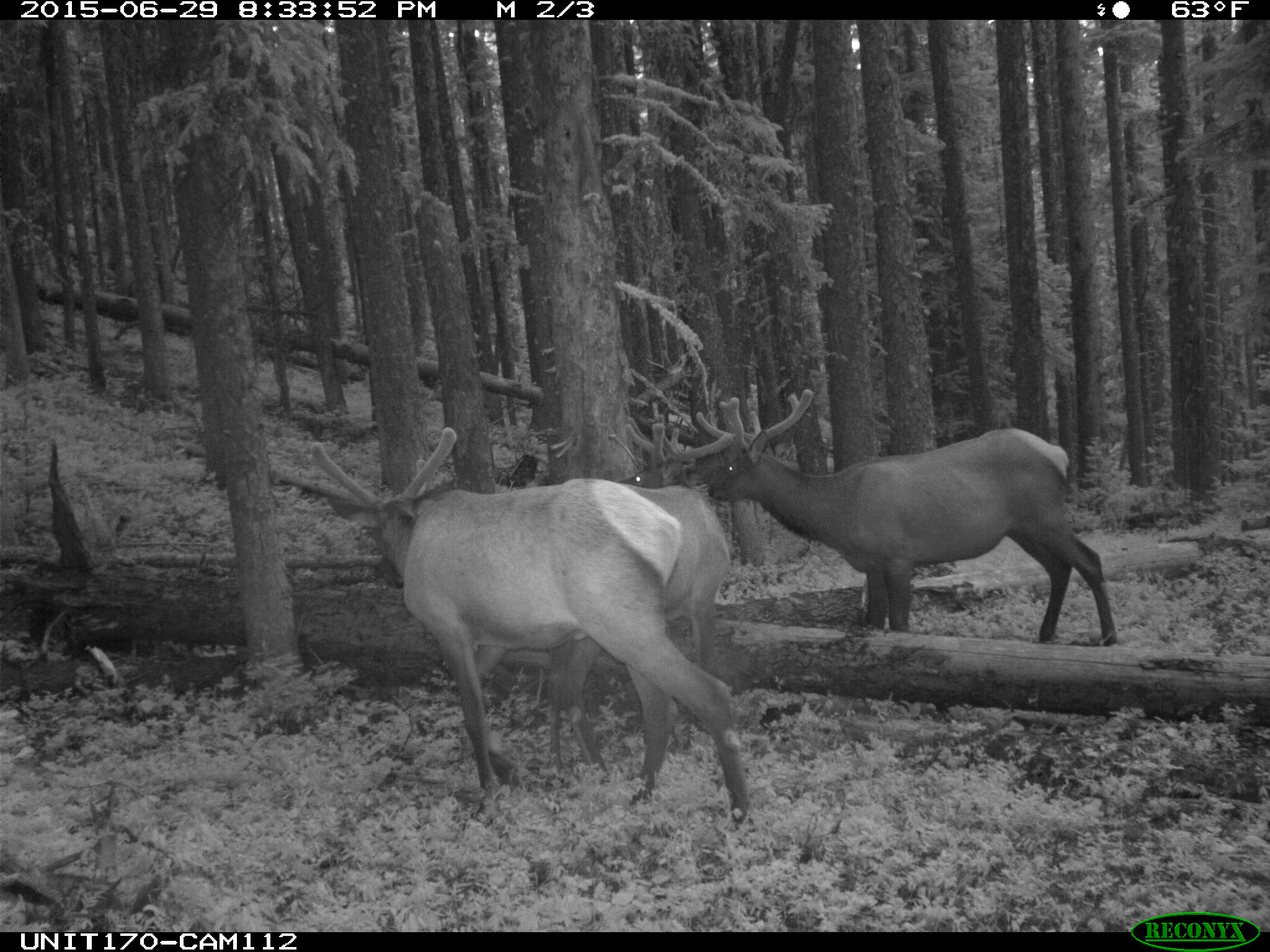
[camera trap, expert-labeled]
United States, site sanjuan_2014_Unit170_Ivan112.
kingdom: Animalia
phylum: Chordata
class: Mammalia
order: Artiodactyla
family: Cervidae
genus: Cervus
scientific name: Cervus elaphus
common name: red deer